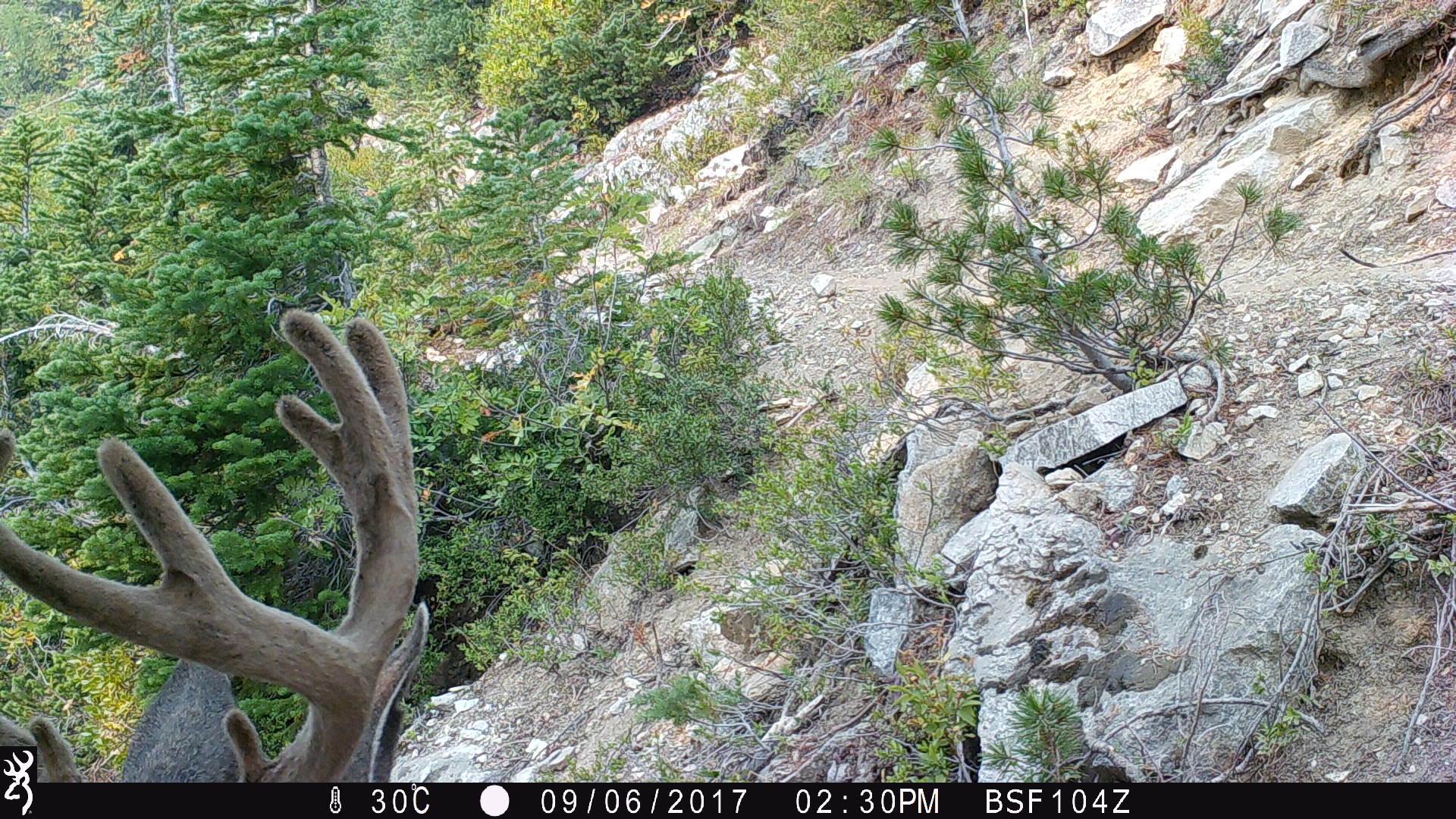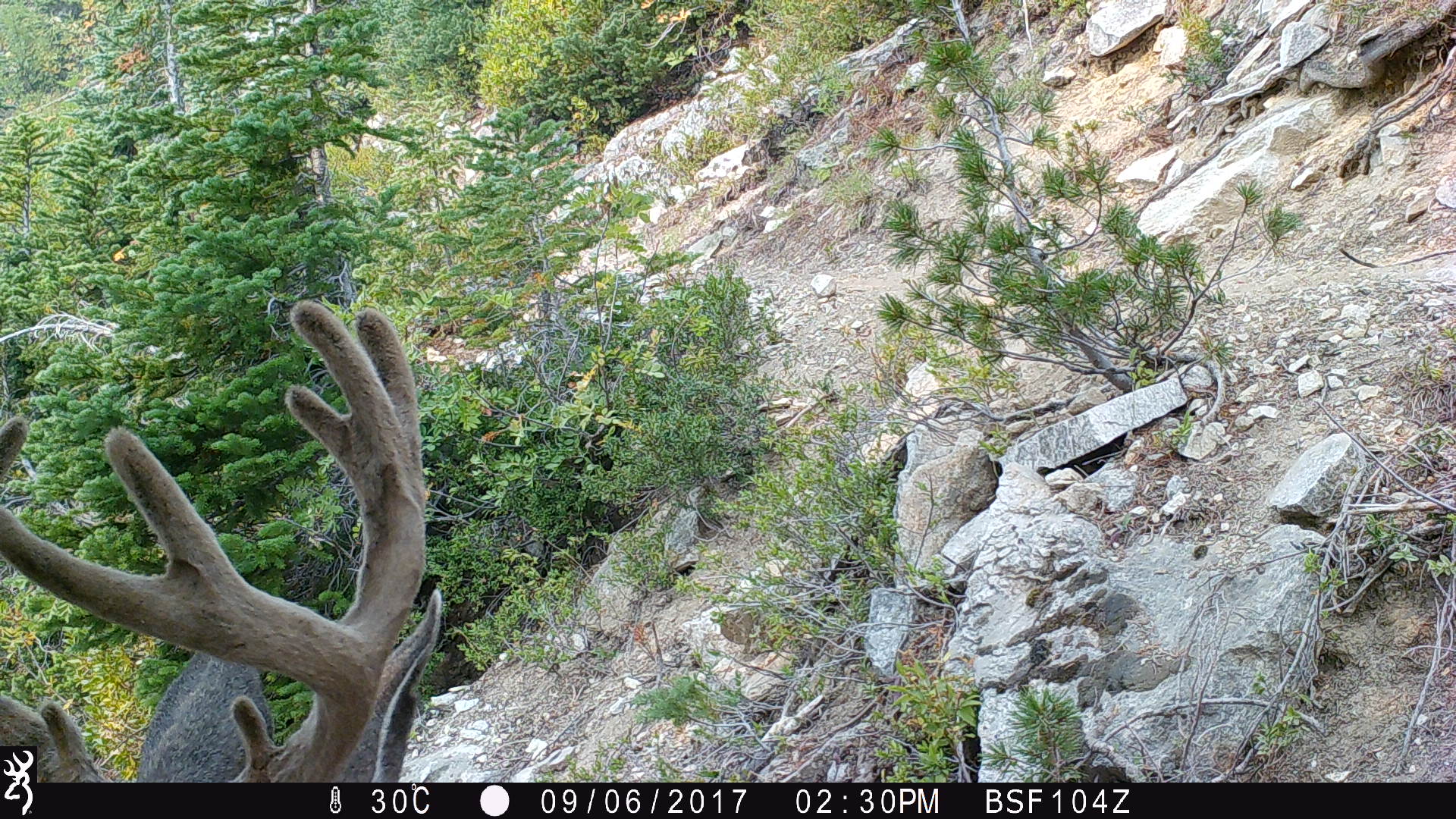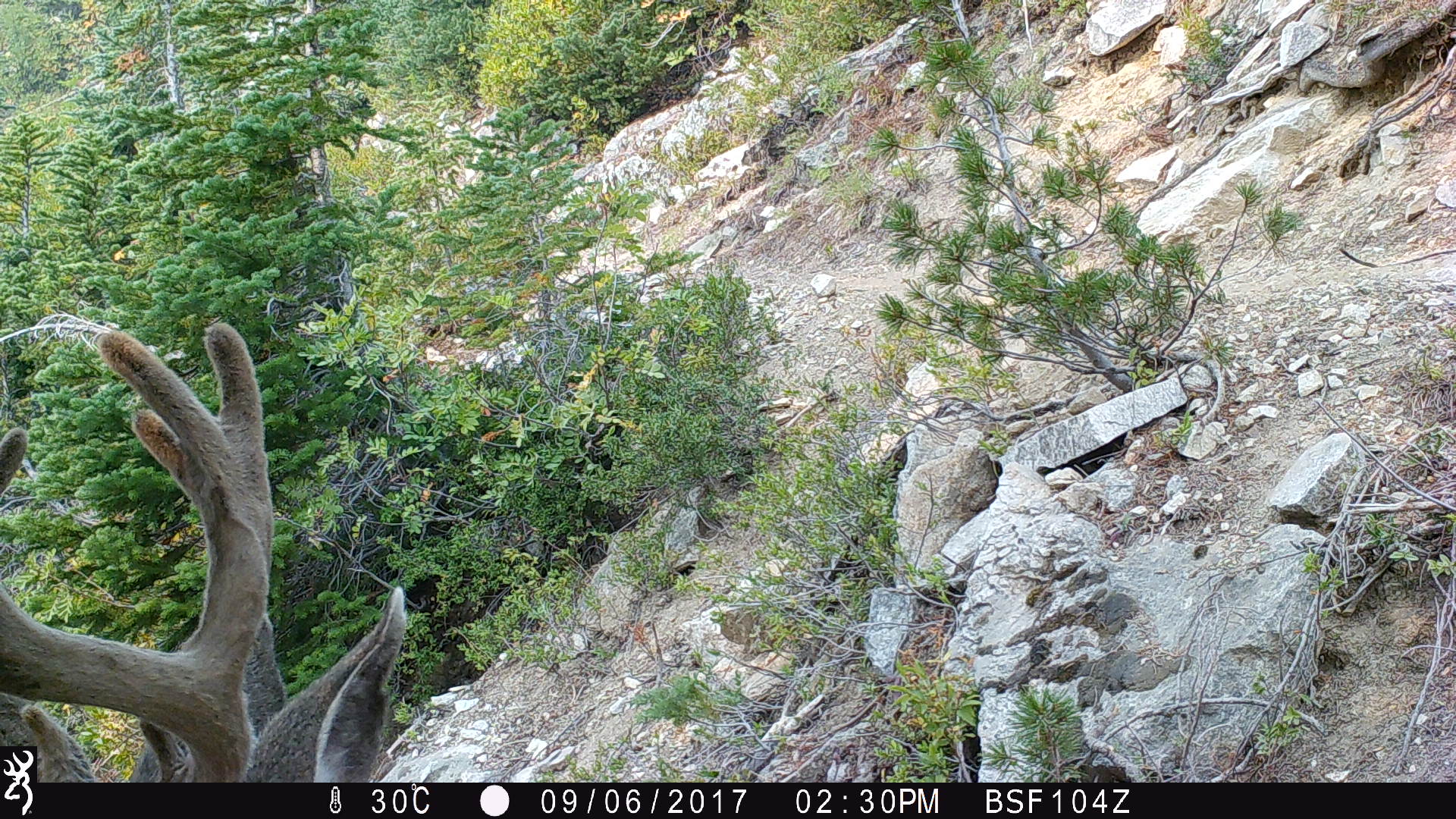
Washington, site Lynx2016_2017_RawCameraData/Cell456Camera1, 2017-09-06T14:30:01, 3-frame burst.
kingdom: Animalia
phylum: Chordata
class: Mammalia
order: Artiodactyla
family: Cervidae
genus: Odocoileus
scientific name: Odocoileus hemionus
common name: mule deer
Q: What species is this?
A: Odocoileus hemionus (mule deer).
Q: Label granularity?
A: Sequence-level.